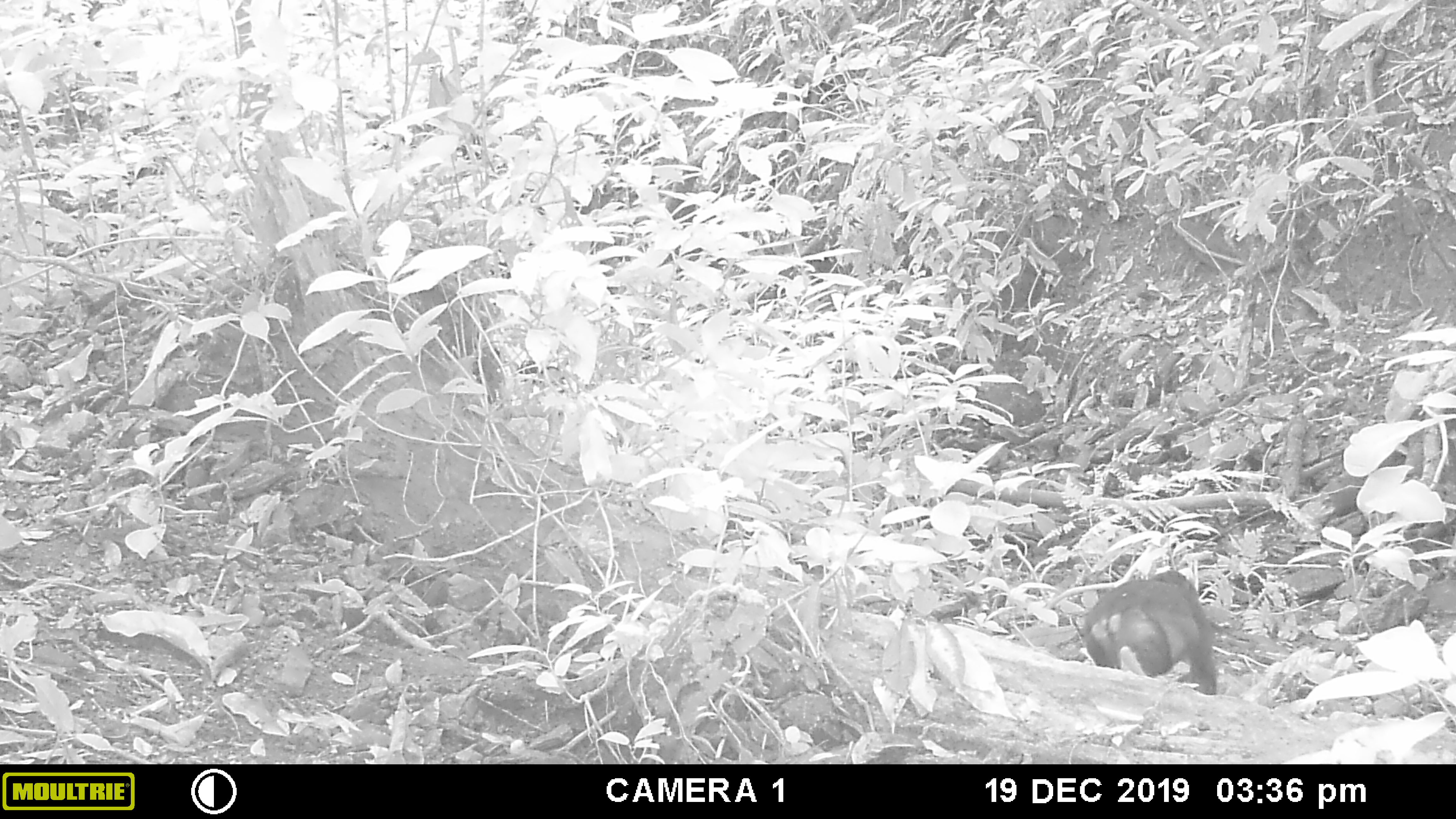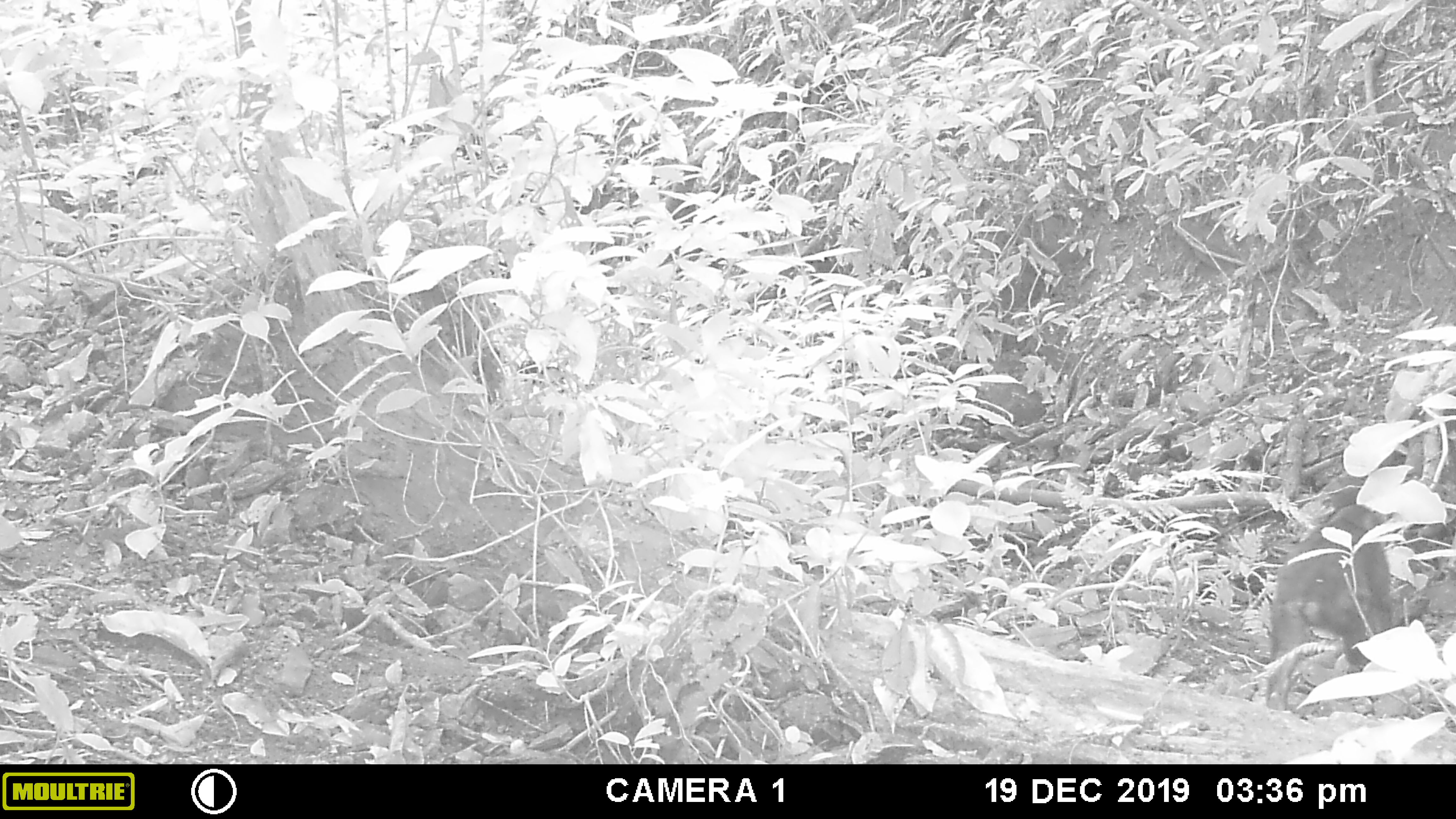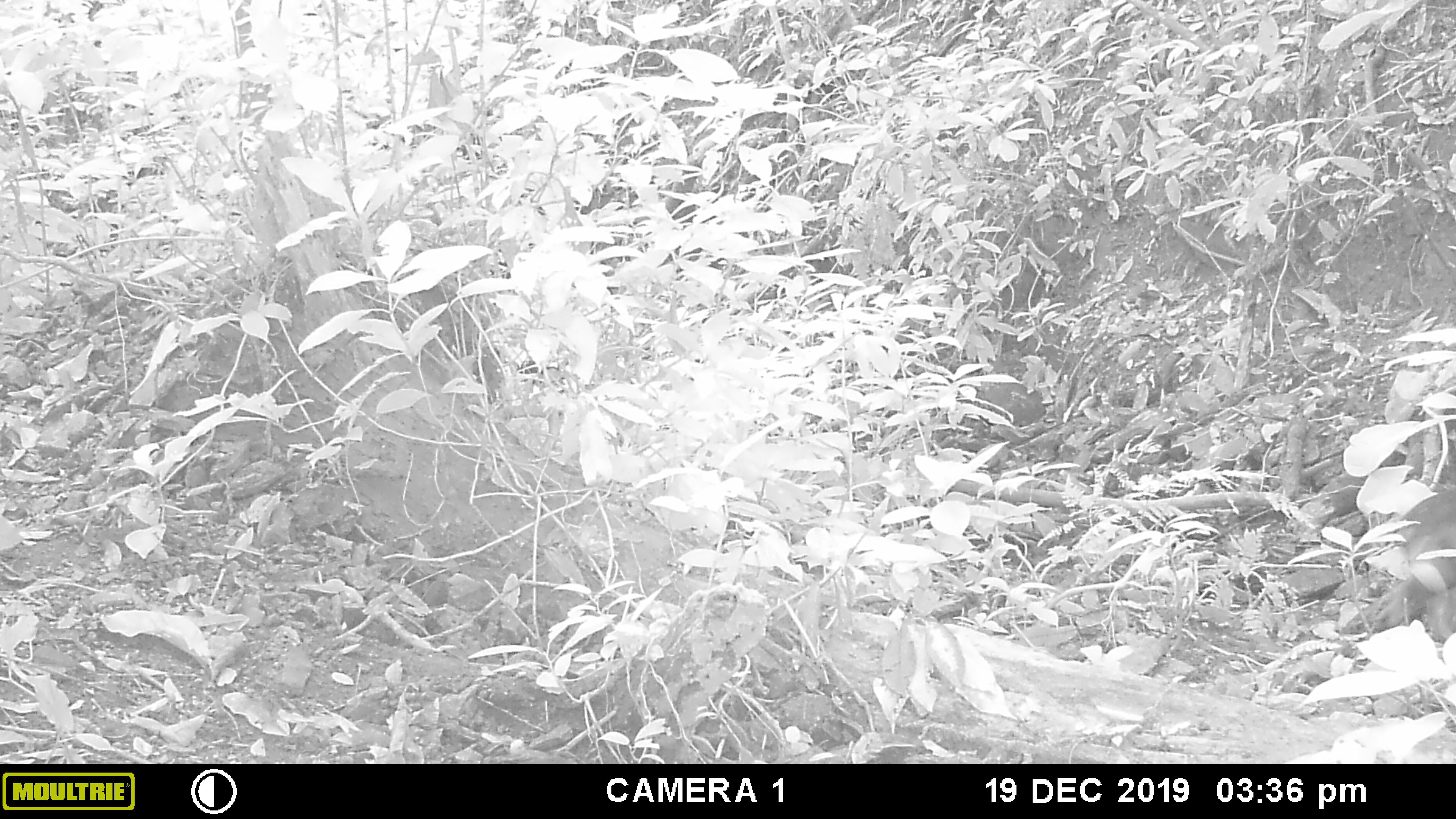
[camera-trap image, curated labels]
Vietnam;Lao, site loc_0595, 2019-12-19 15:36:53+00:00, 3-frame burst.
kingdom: Animalia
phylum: Chordata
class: Mammalia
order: Primates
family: Cercopithecidae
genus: Macaca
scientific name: Macaca arctoides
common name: stump-tailed macaque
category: stump tailed macaque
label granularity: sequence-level